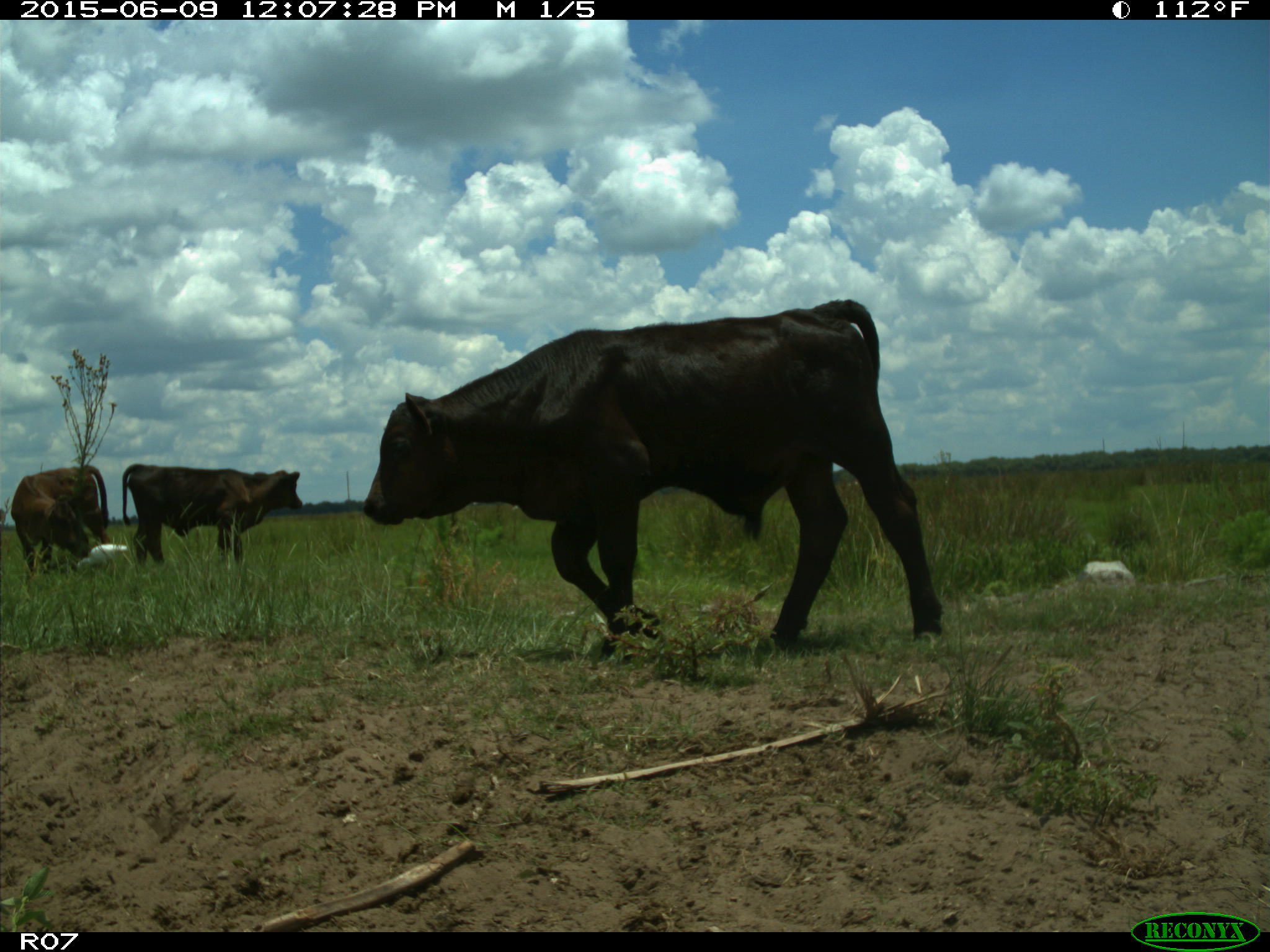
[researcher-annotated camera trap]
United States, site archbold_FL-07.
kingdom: Animalia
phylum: Chordata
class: Mammalia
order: Artiodactyla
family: Bovidae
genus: Bos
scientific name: Bos taurus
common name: domestic cow